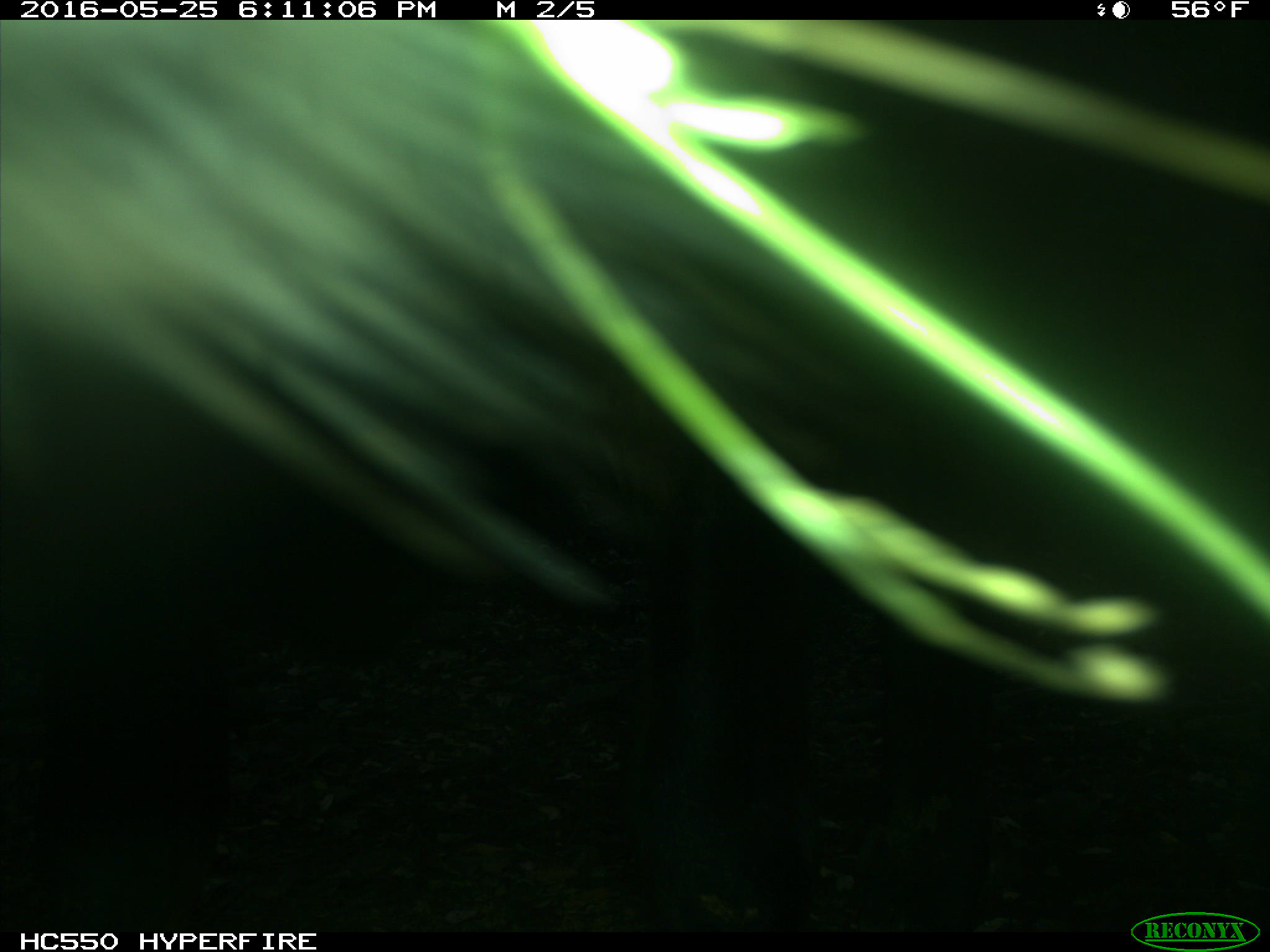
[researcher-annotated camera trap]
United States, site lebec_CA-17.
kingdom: Animalia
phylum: Chordata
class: Mammalia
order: Artiodactyla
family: Bovidae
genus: Bos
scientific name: Bos taurus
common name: domestic cow